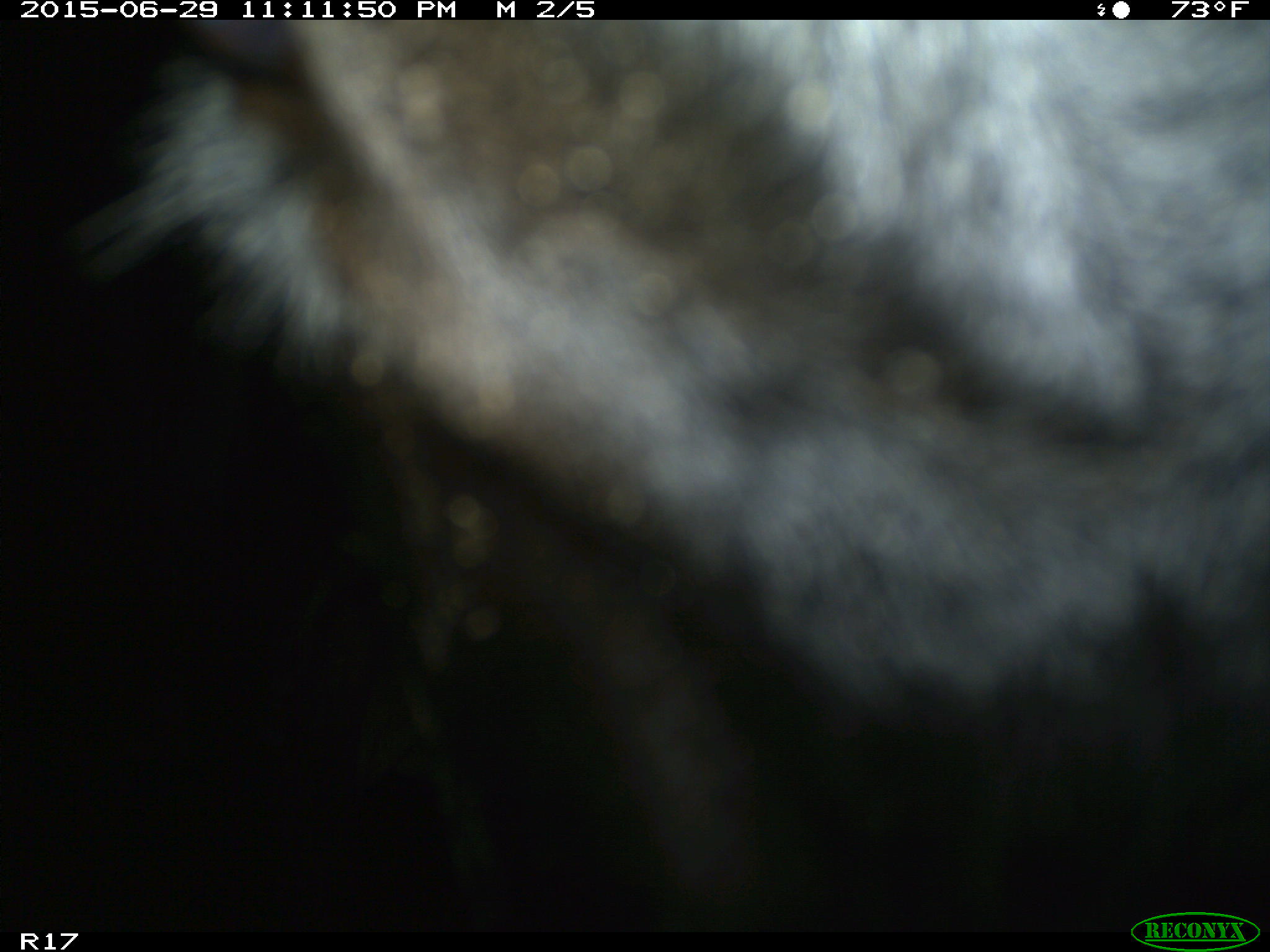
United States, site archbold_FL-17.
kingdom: Animalia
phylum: Chordata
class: Mammalia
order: Artiodactyla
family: Bovidae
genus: Bos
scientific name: Bos taurus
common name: domestic cow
Bos taurus (domestic cow).